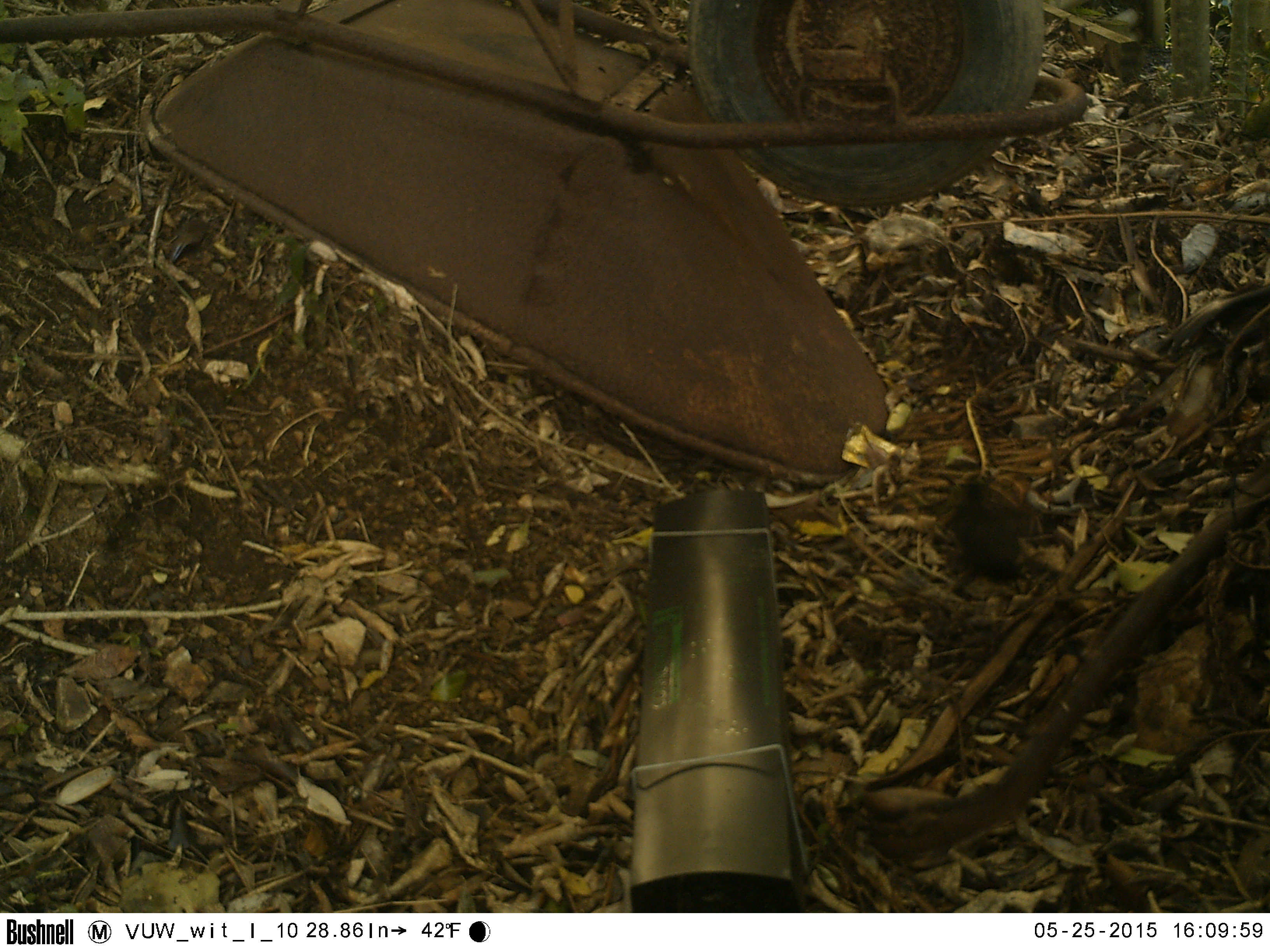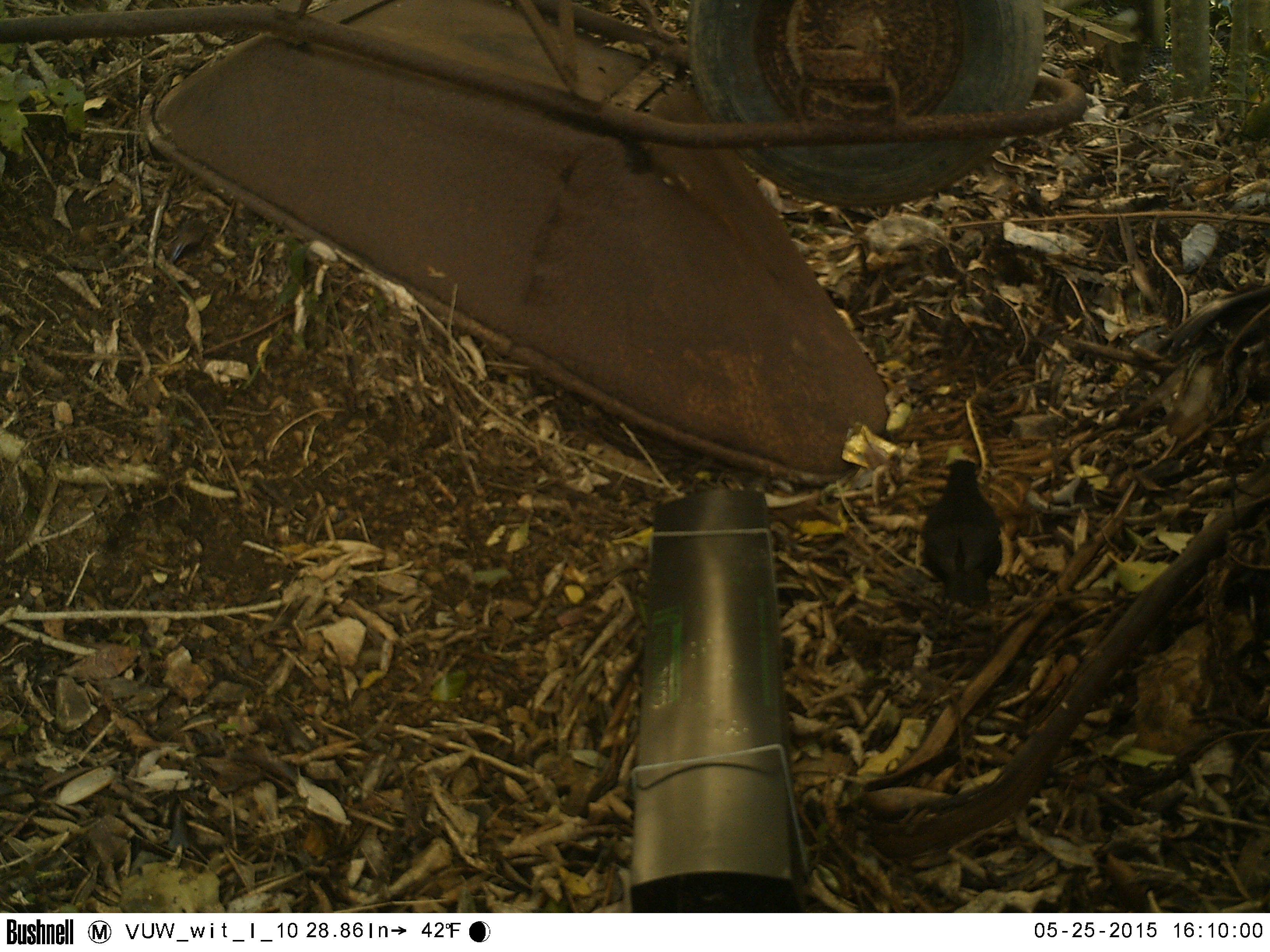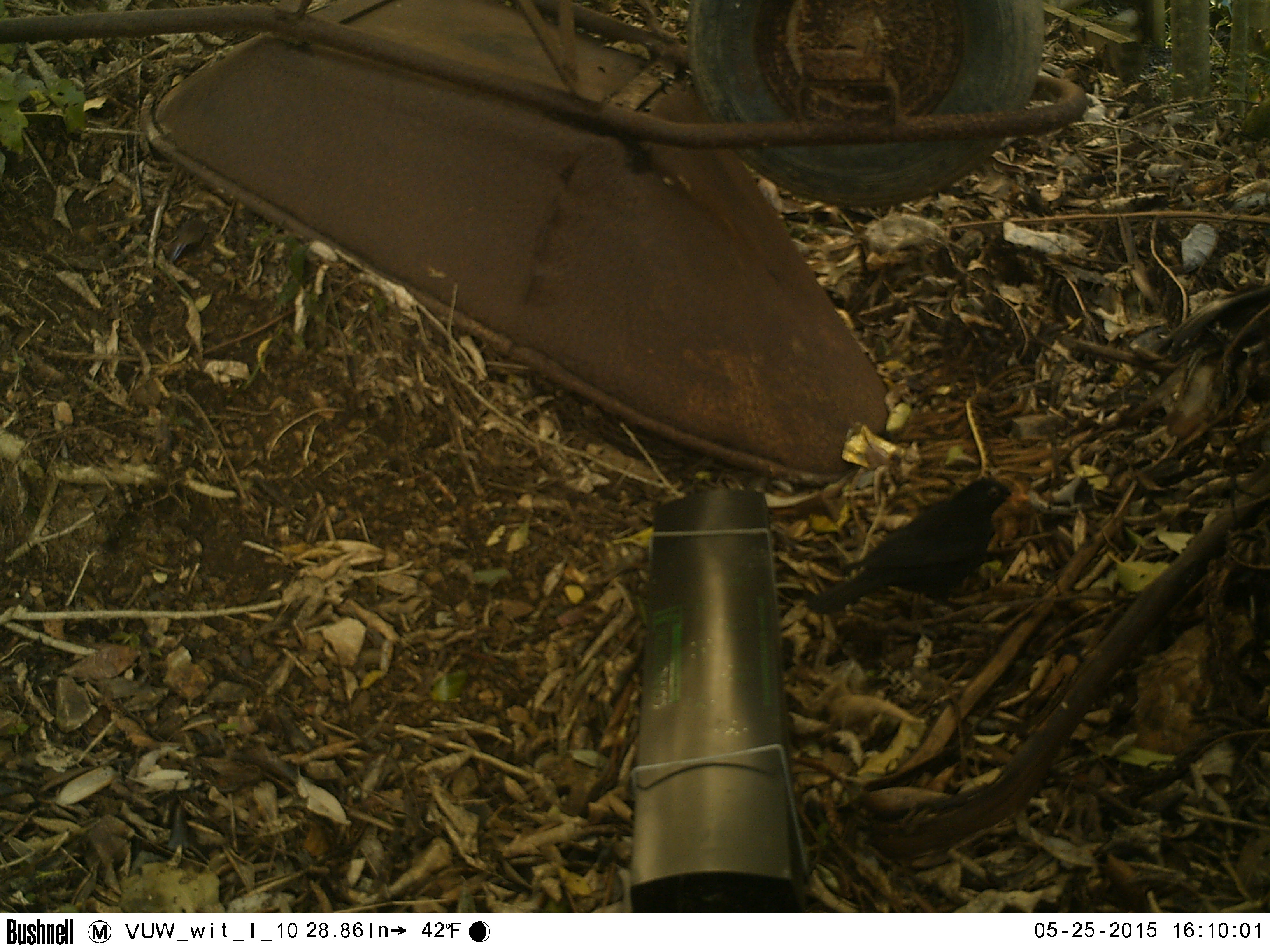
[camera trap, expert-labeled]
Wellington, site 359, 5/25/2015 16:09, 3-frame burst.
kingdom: Animalia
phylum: Chordata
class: Aves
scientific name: Aves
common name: bird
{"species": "bird (Aves)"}